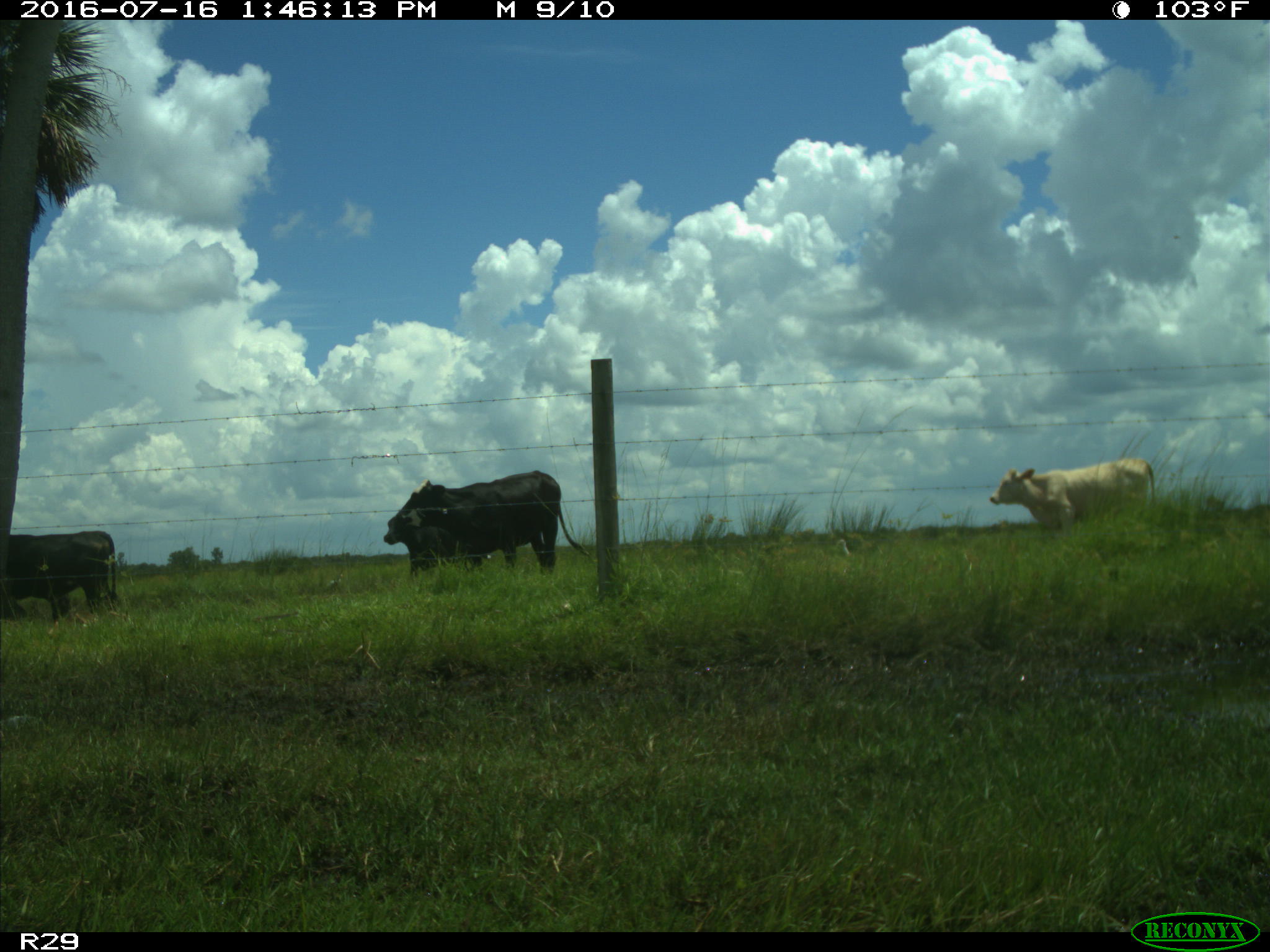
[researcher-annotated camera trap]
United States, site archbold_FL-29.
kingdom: Animalia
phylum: Chordata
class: Mammalia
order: Artiodactyla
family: Bovidae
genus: Bos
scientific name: Bos taurus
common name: domestic cow